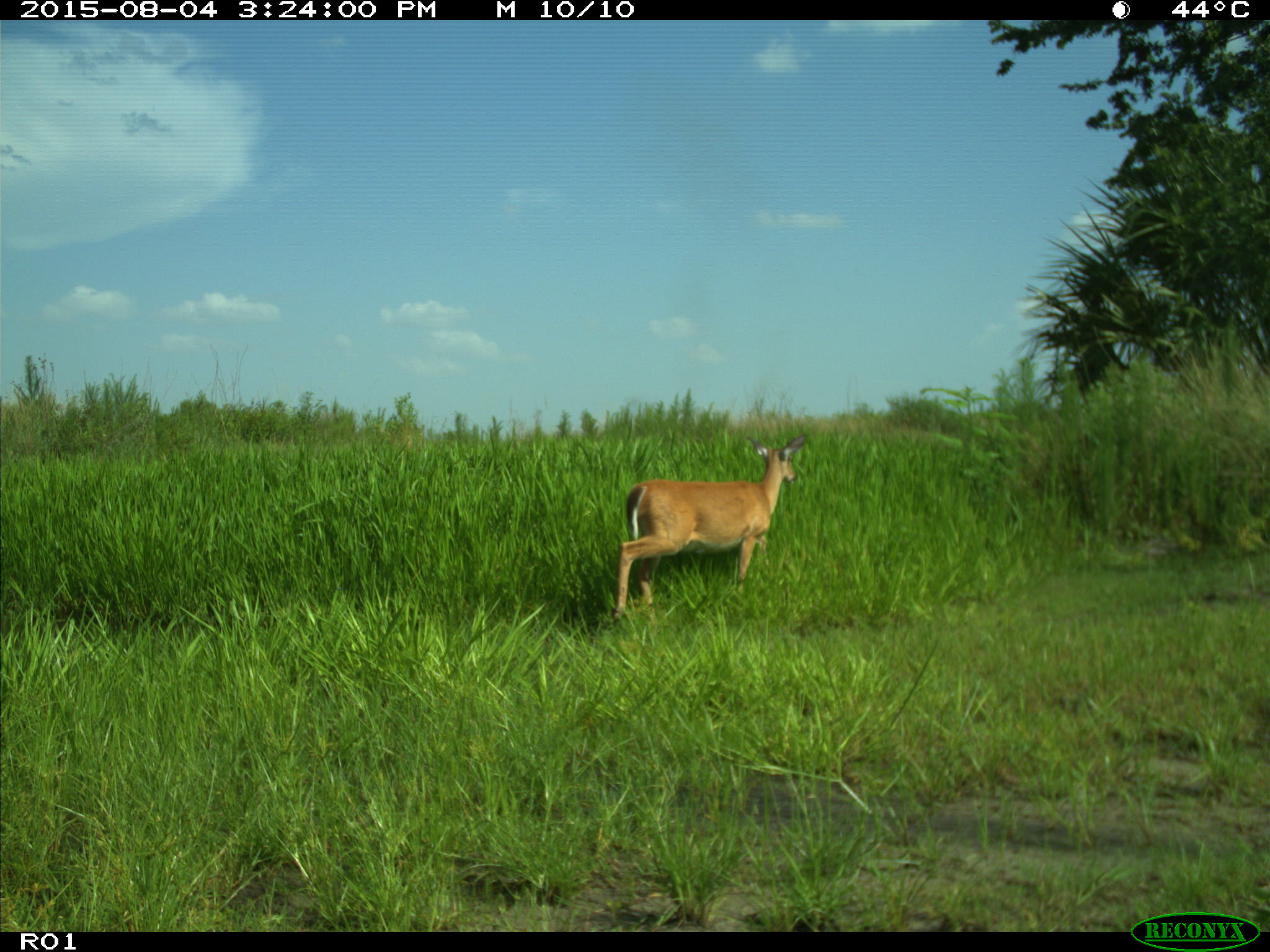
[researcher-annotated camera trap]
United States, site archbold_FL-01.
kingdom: Animalia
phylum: Chordata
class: Mammalia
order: Artiodactyla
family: Cervidae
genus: Odocoileus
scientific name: Odocoileus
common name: deer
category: unidentified deer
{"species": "unidentified deer (deer) (Odocoileus)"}